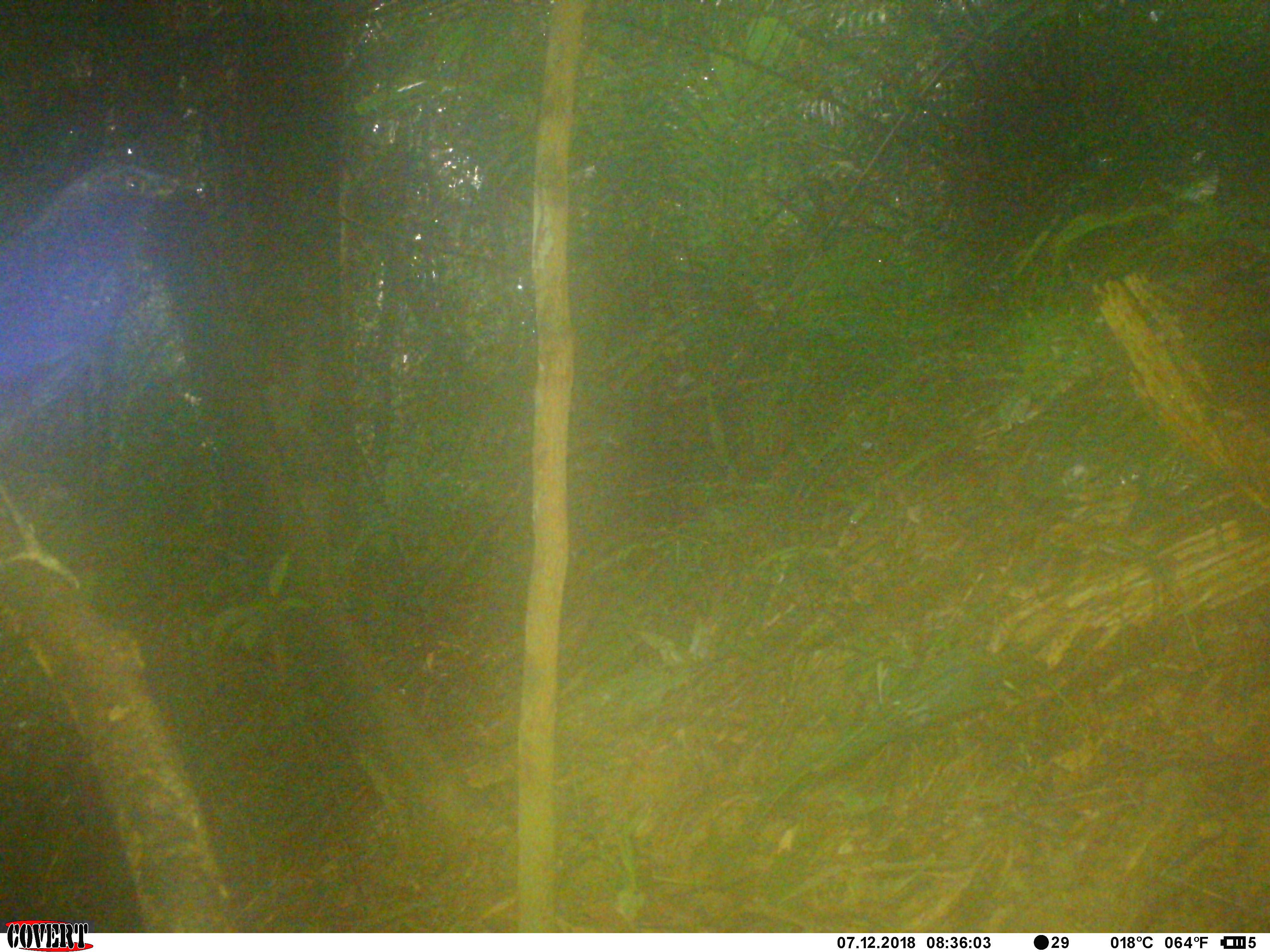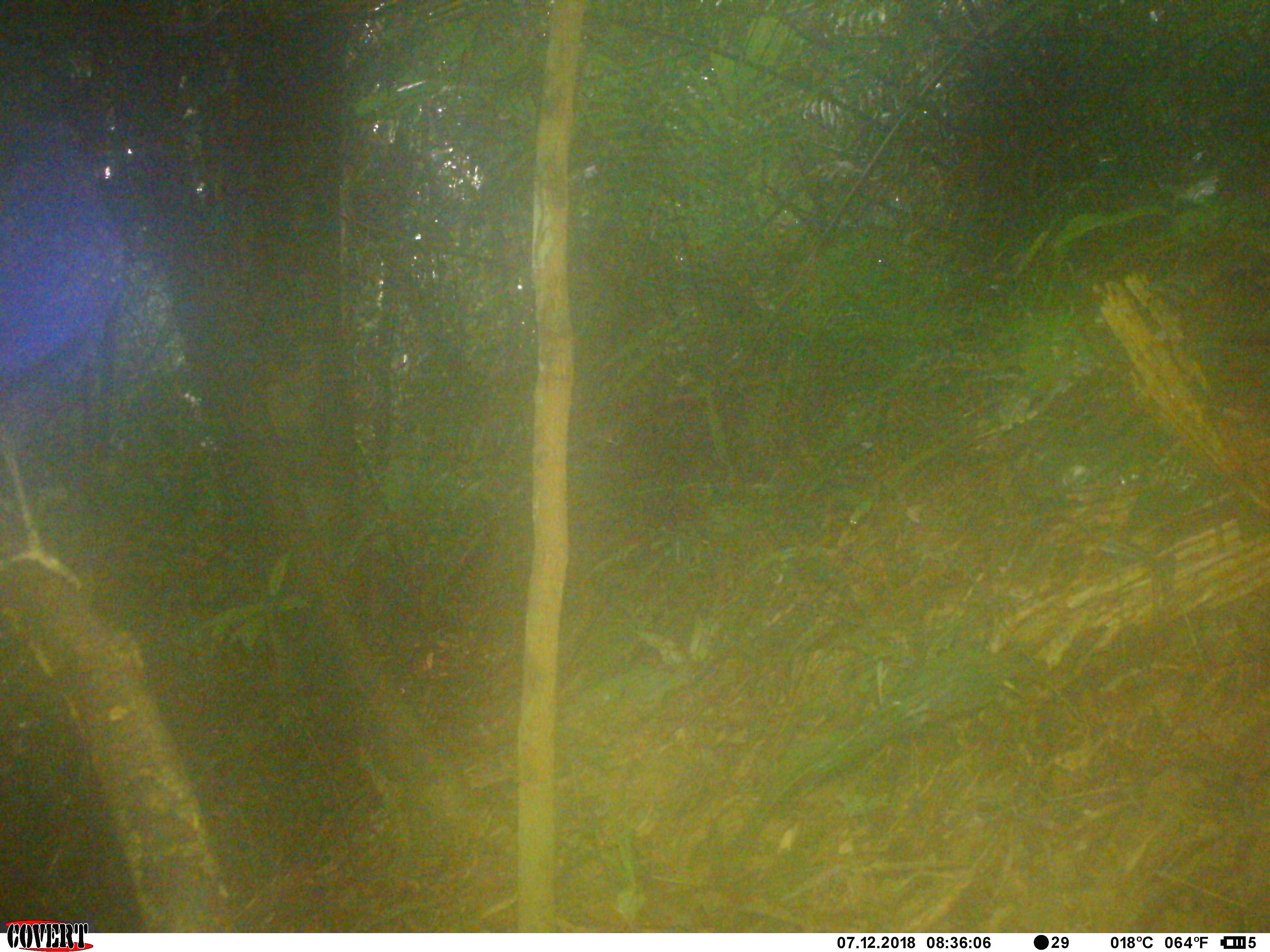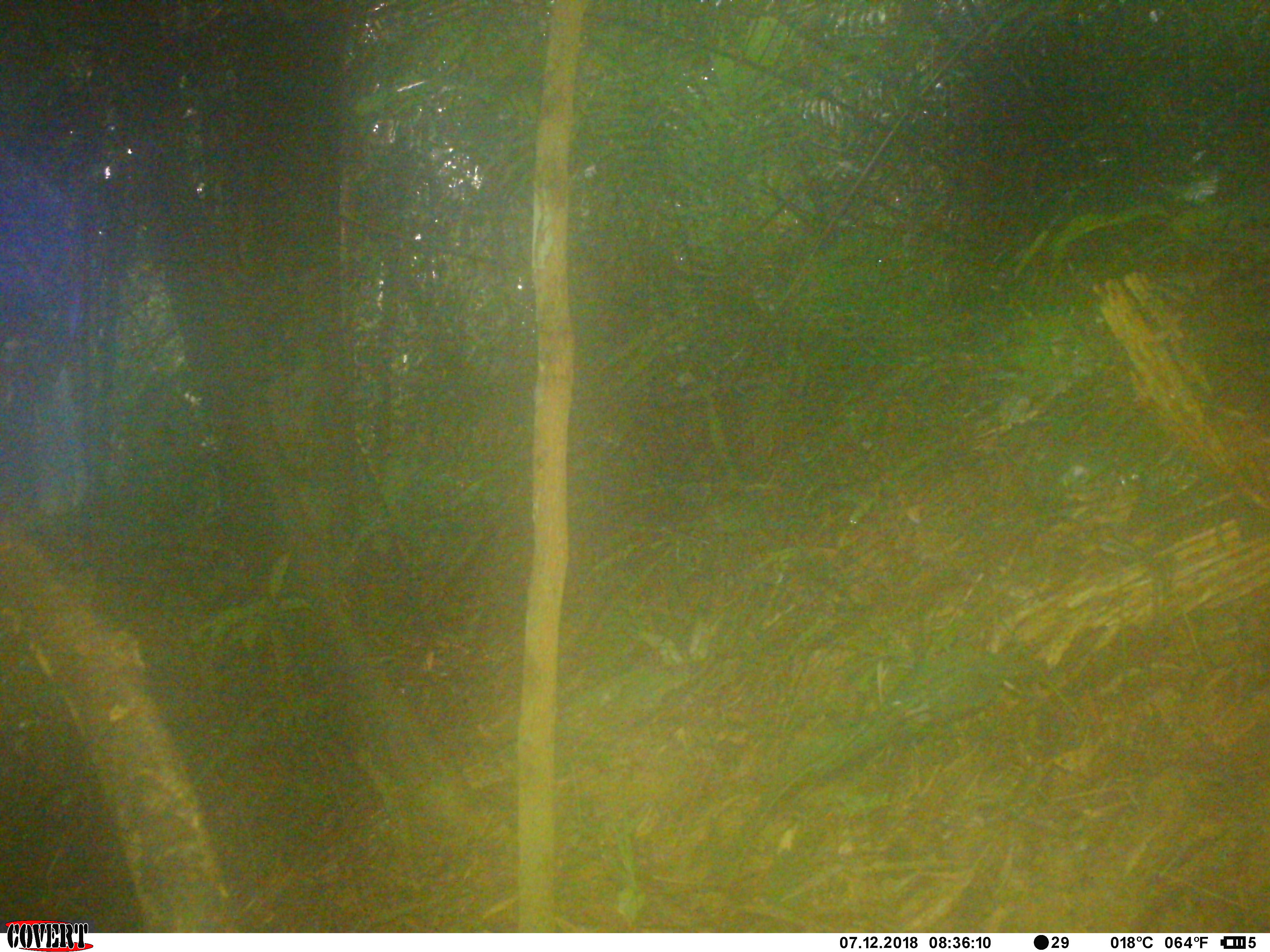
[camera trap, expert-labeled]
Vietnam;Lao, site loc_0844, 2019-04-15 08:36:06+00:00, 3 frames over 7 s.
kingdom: Animalia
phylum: Chordata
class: Aves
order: Passeriformes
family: Muscicapidae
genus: Myophonus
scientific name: Myophonus caeruleus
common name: blue whistling thrush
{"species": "blue whistling thrush (Myophonus caeruleus)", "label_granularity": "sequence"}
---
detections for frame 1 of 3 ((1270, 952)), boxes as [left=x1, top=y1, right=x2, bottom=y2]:
blue whistling thrush: [left=0, top=158, right=185, bottom=521]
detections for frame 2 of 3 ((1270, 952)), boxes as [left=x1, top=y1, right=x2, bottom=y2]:
blue whistling thrush: [left=2, top=119, right=140, bottom=591]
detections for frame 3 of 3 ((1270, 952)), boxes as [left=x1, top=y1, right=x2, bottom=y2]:
blue whistling thrush: [left=0, top=132, right=103, bottom=527]